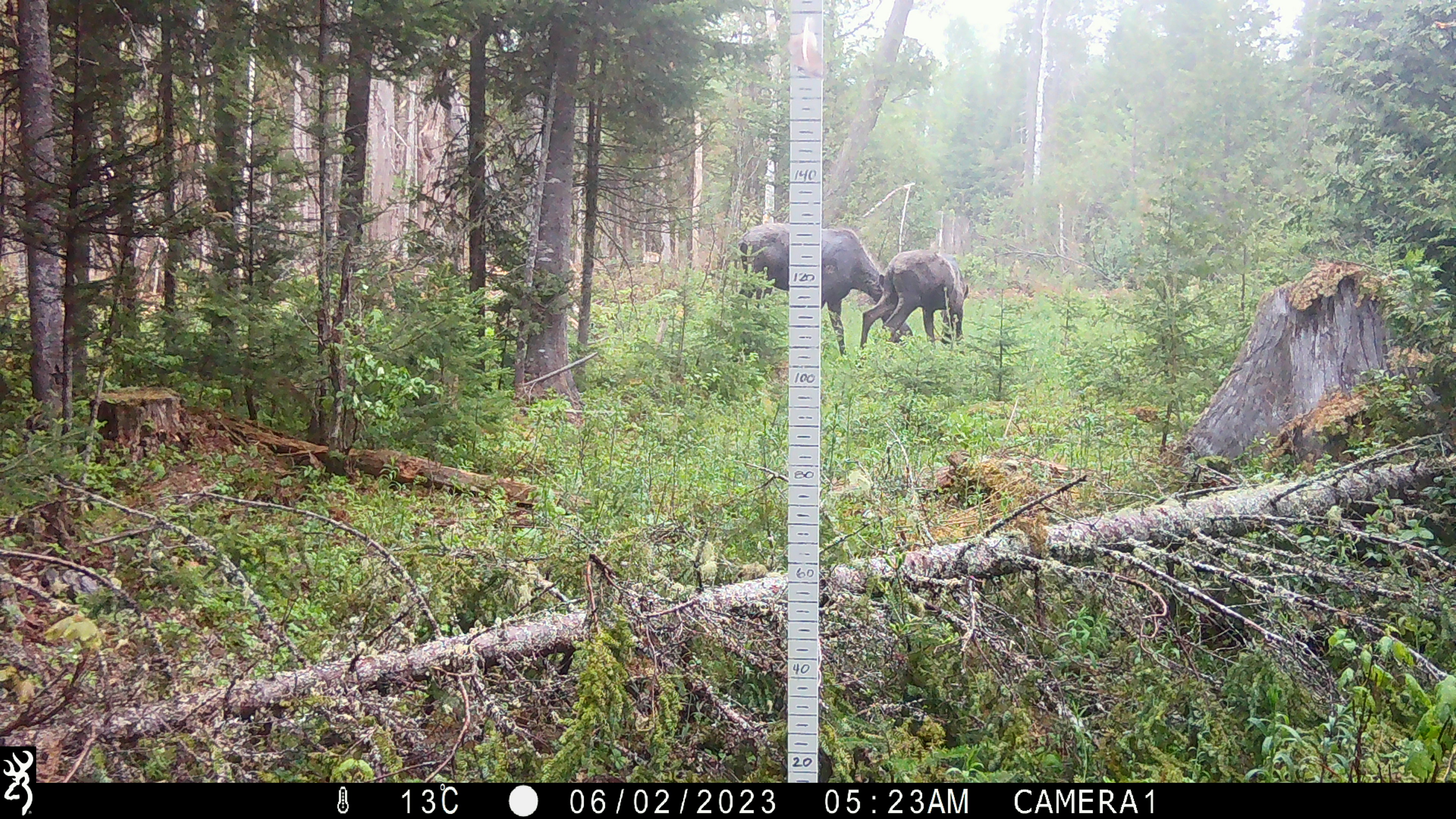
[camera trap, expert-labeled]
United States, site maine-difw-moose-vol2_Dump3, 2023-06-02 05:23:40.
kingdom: Animalia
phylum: Chordata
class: Mammalia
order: Artiodactyla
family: Cervidae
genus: Alces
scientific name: Alces alces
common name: moose